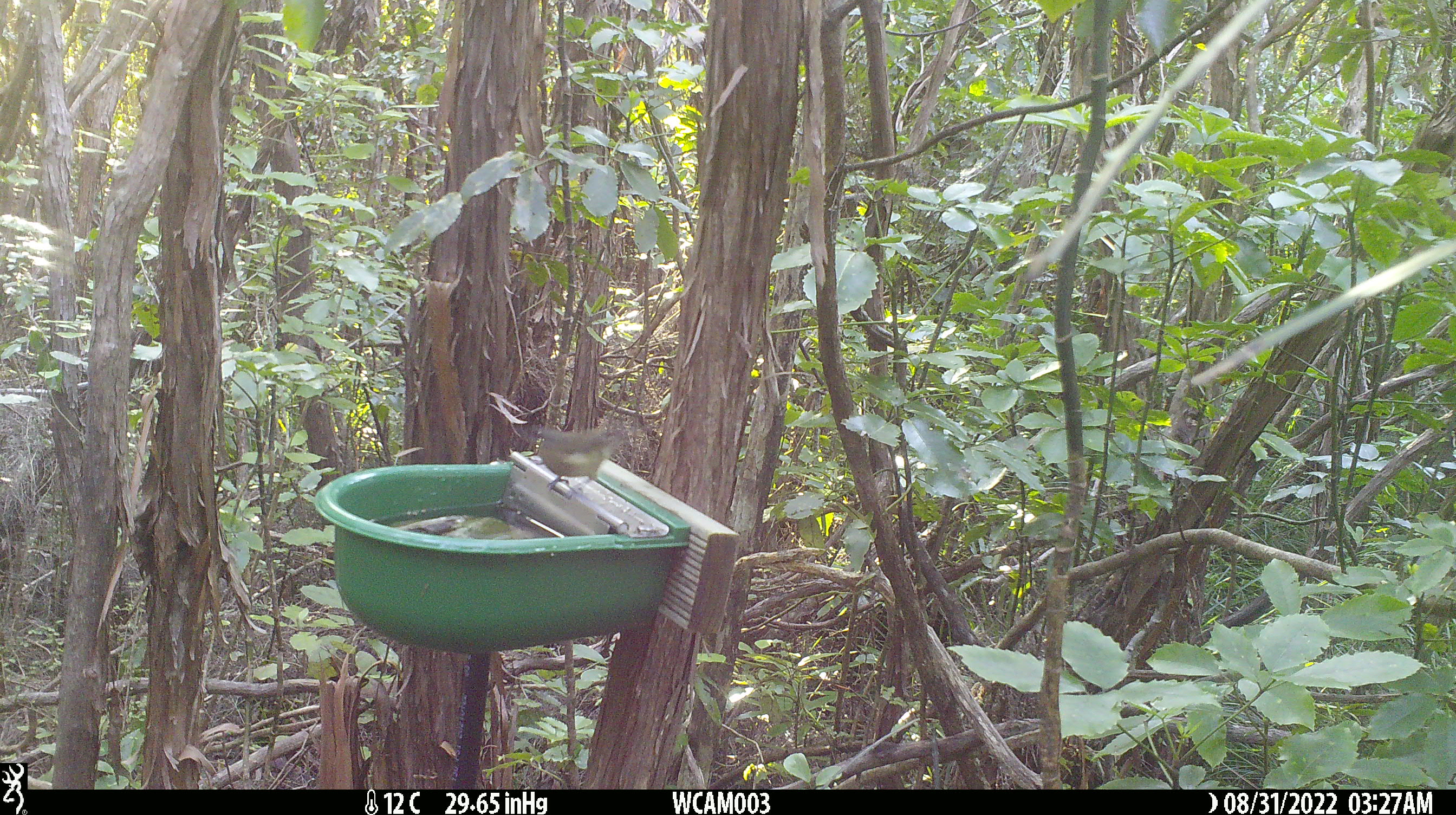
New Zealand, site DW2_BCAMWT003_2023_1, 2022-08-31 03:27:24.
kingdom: Animalia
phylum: Chordata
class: Aves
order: Passeriformes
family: Meliphagidae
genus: Anthornis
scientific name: Anthornis melanura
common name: new zealand bellbird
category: bellbird